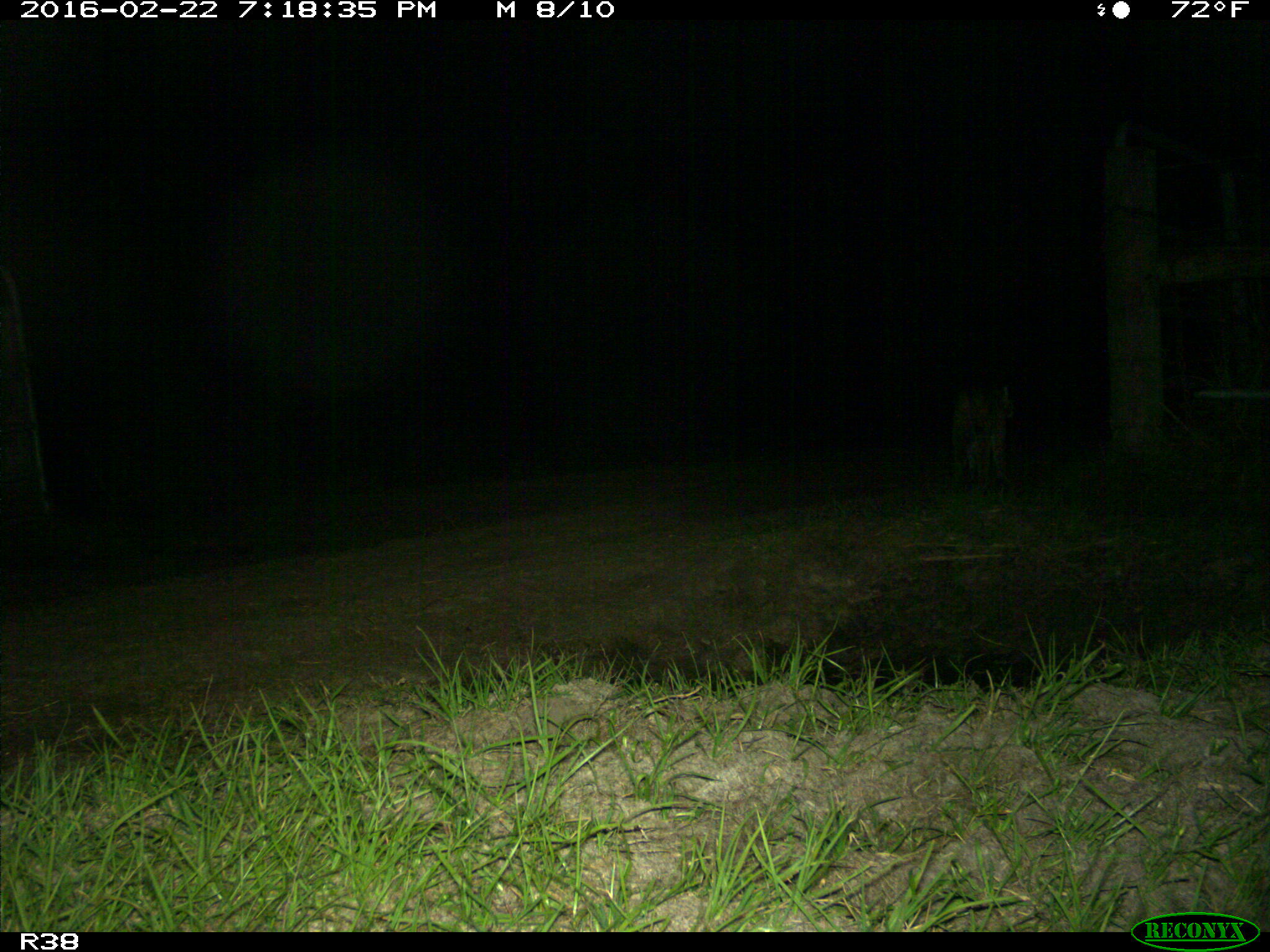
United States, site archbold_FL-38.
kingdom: Animalia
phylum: Chordata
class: Mammalia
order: Carnivora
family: Felidae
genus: Lynx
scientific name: Lynx rufus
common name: bobcat